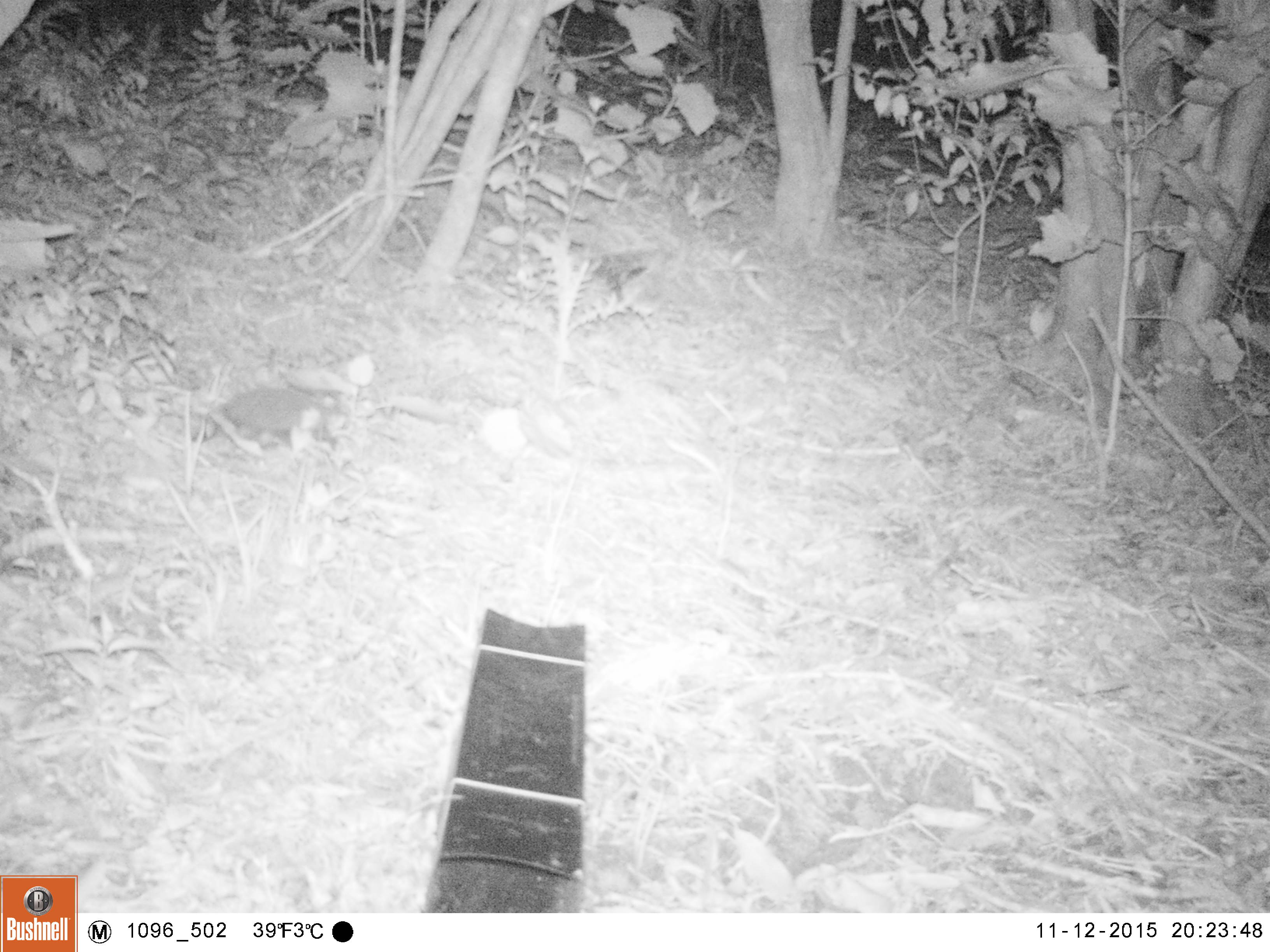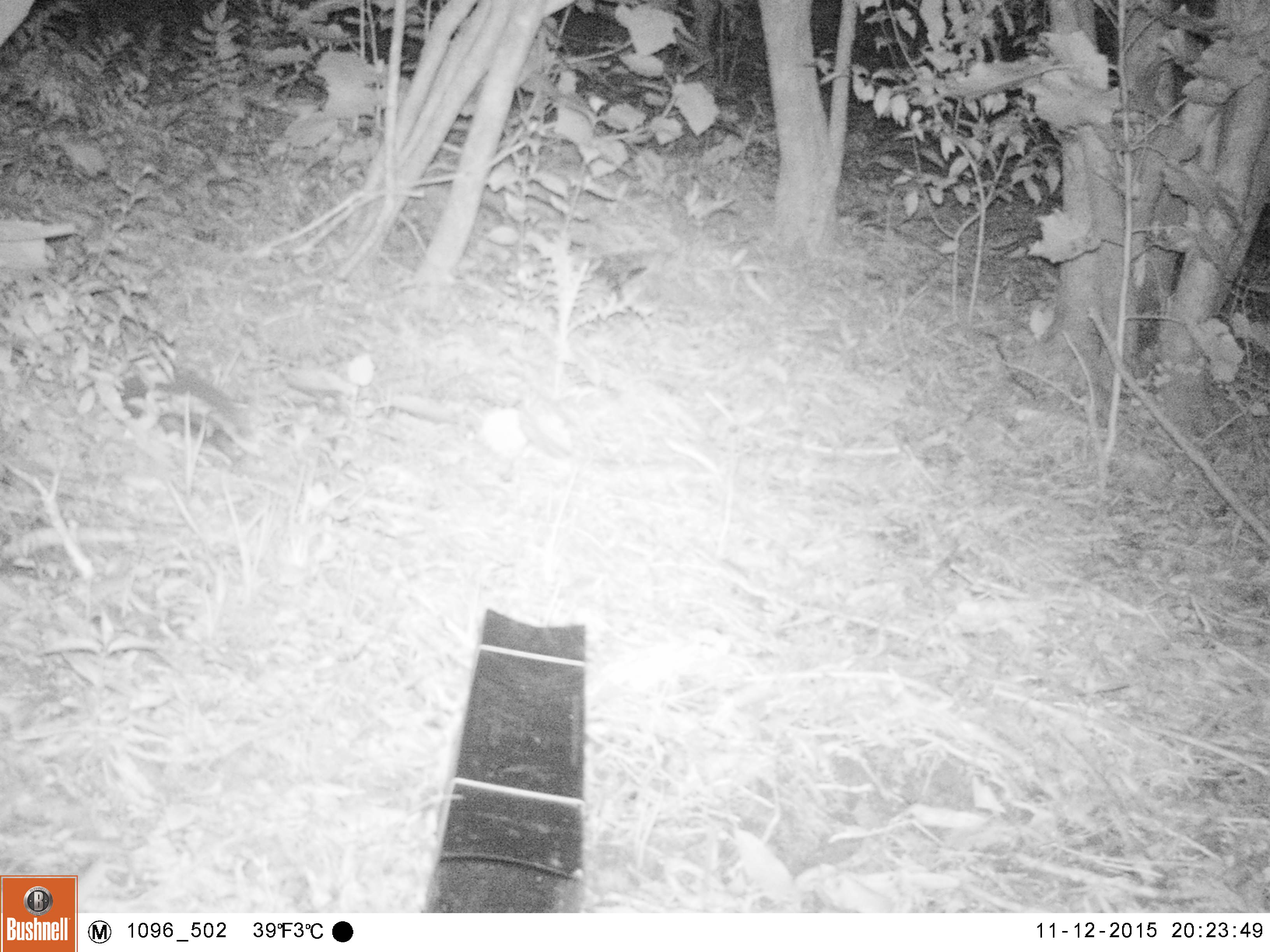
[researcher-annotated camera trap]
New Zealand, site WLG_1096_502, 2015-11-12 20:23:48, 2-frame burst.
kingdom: Animalia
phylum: Chordata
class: Mammalia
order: Eulipotyphla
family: Erinaceidae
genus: Erinaceus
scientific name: Erinaceus europaeus europaeus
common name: european hedgehog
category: hedgehog